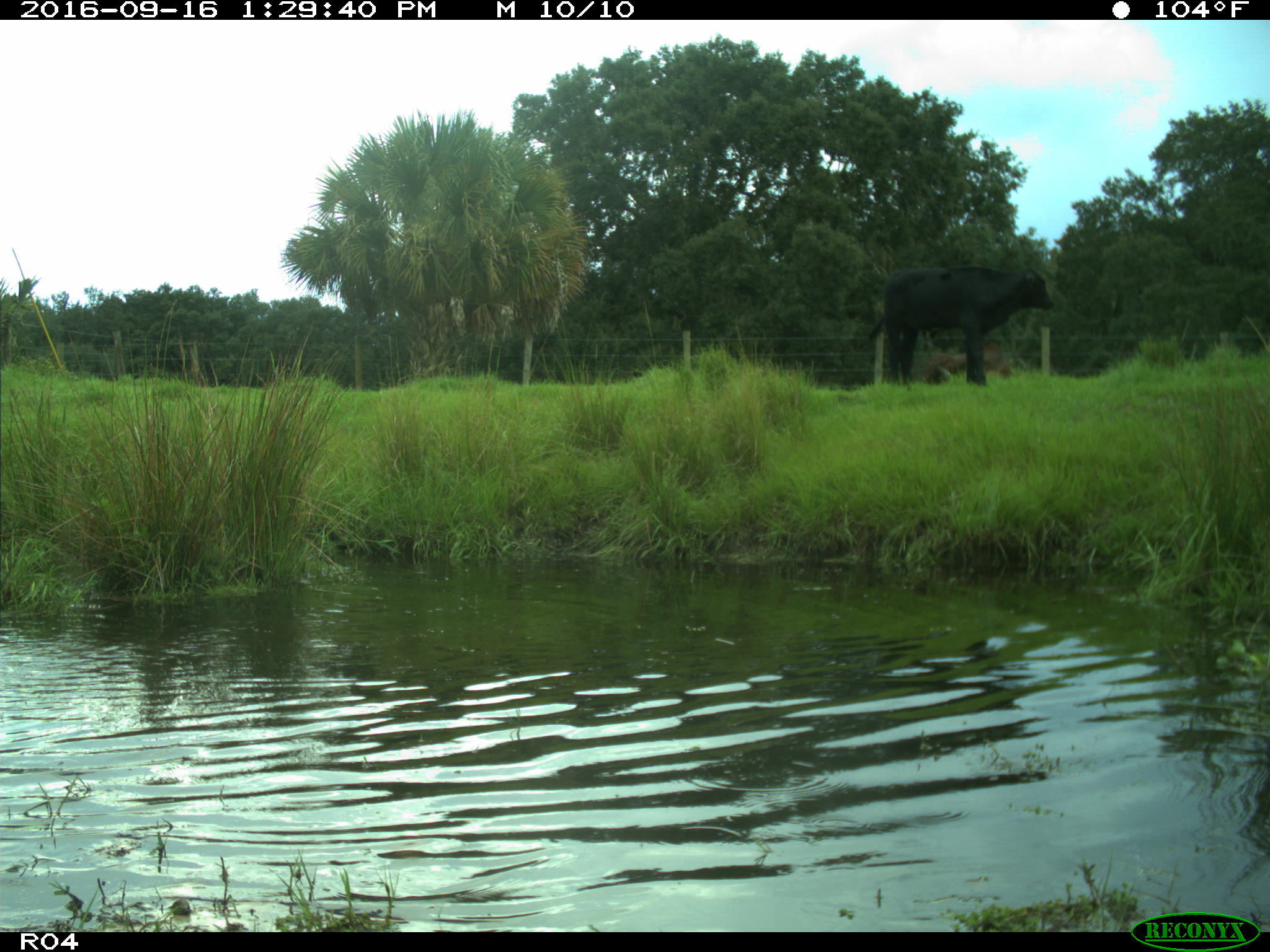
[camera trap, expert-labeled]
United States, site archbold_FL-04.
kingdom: Animalia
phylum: Chordata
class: Mammalia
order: Artiodactyla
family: Bovidae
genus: Bos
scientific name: Bos taurus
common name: domestic cow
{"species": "Bos taurus (domestic cow)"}